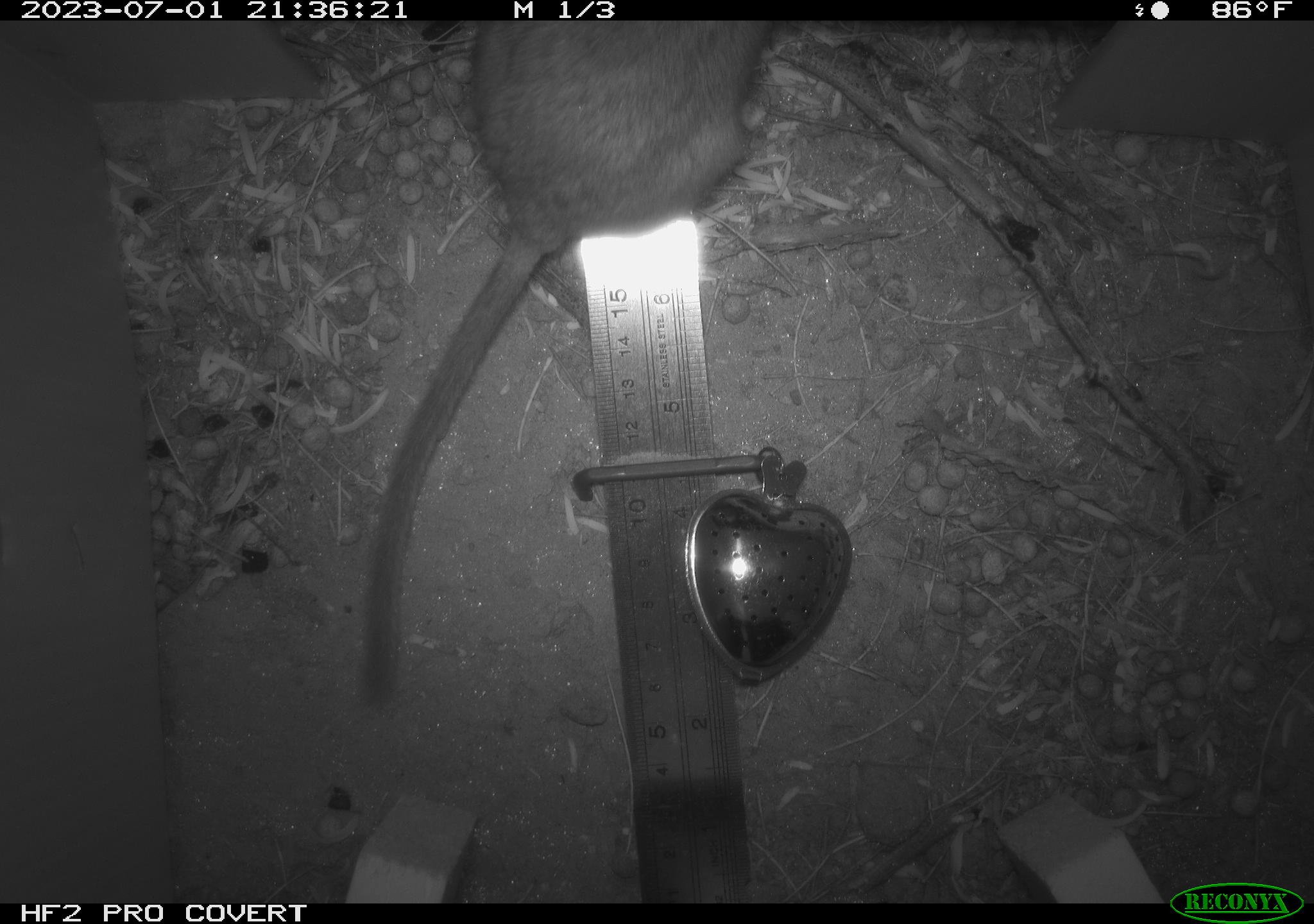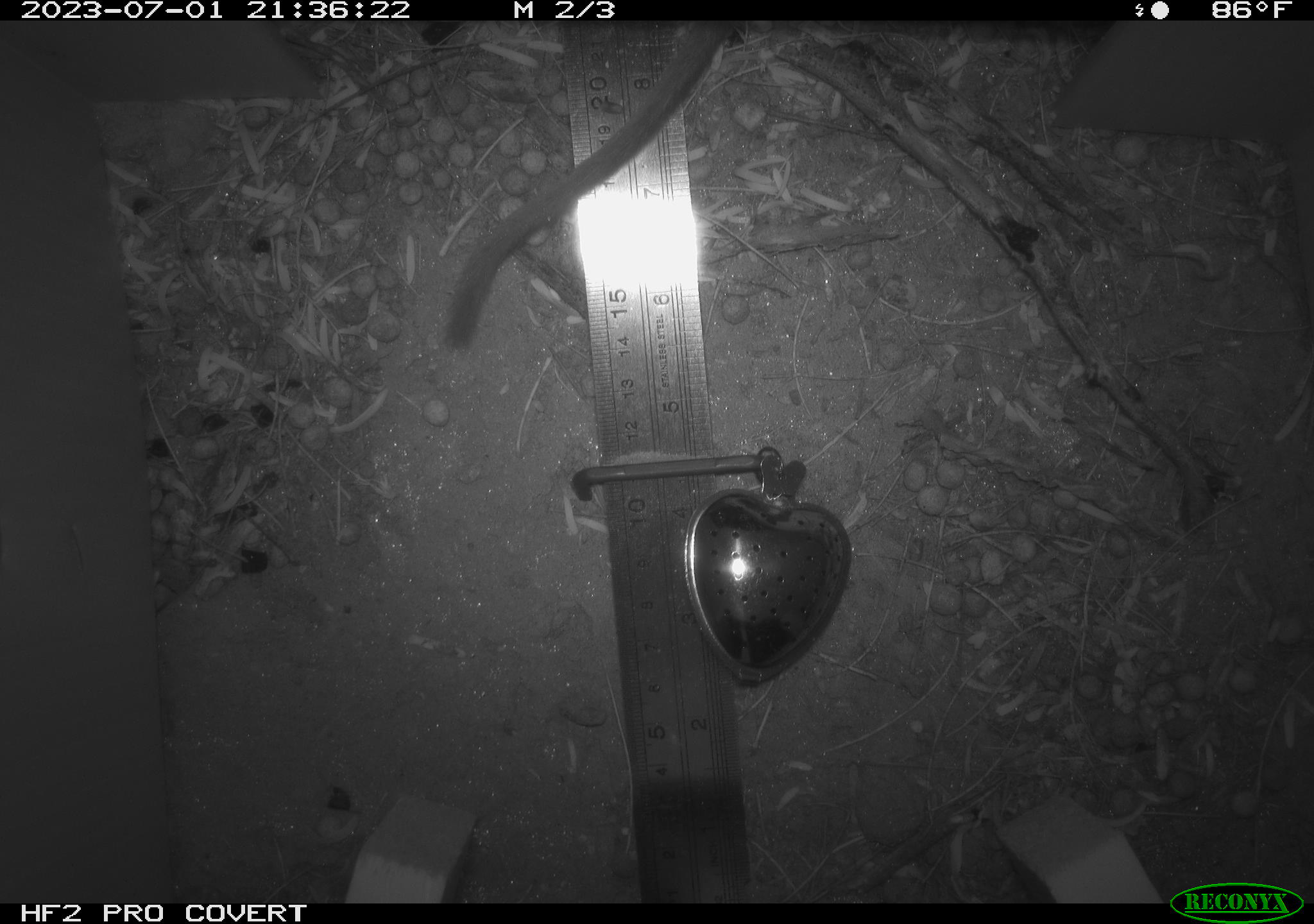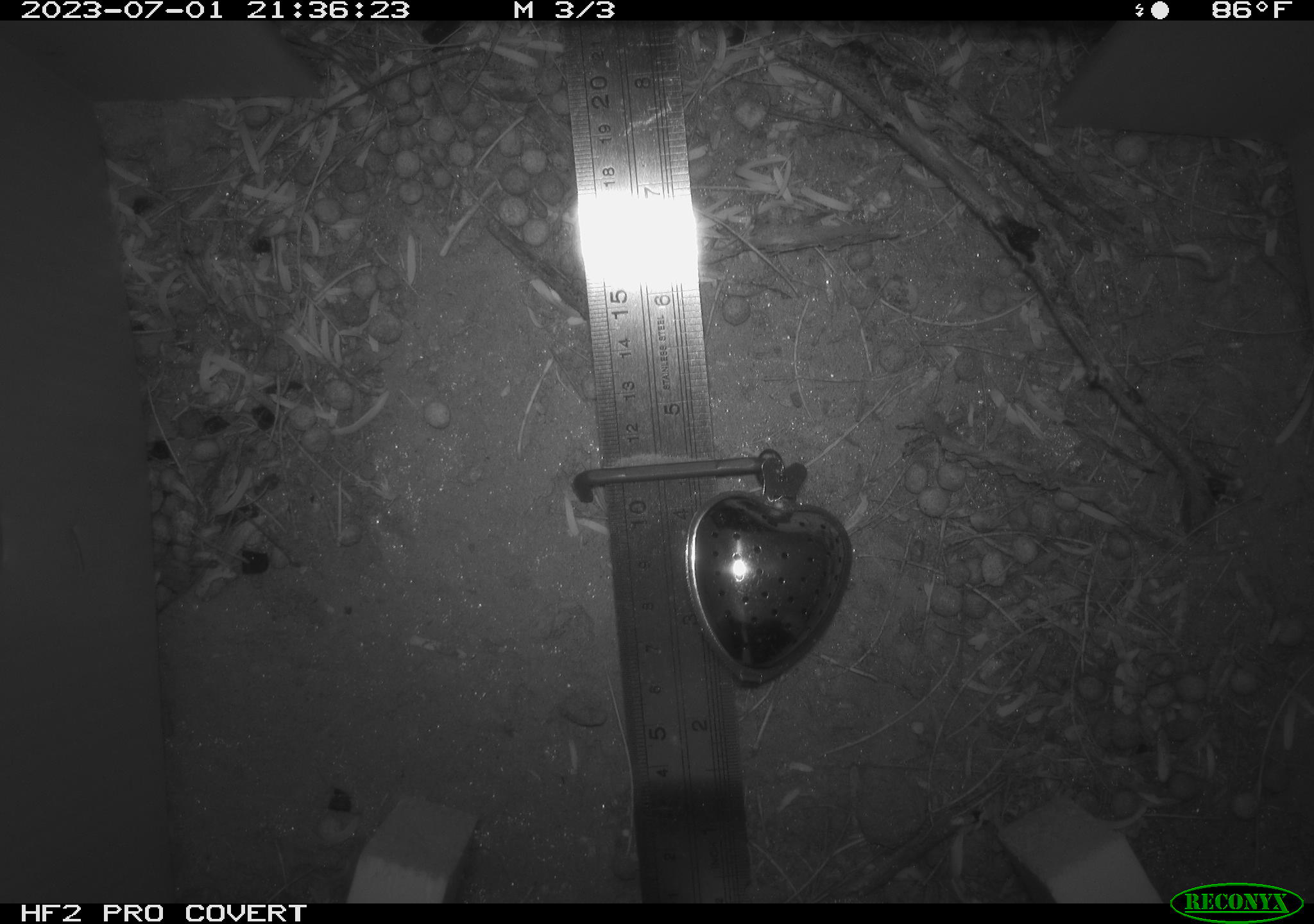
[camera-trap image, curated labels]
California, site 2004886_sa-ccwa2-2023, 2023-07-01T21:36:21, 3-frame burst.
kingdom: Animalia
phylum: Chordata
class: Mammalia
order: Rodentia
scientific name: Rodentia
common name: rodent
Rodent (Rodentia).